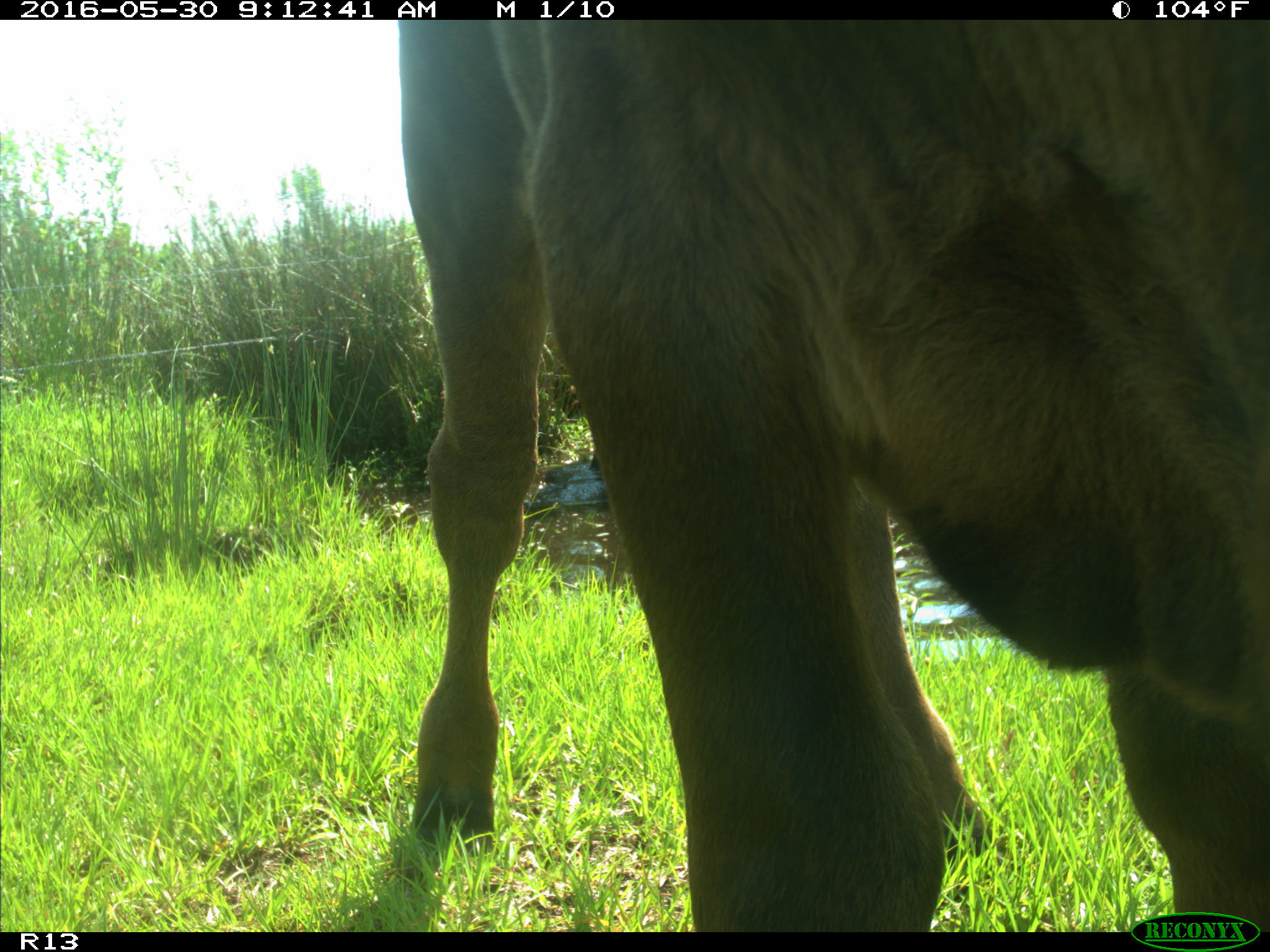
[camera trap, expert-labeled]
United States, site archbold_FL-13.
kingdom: Animalia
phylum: Chordata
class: Mammalia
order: Artiodactyla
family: Bovidae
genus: Bos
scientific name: Bos taurus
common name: domestic cow